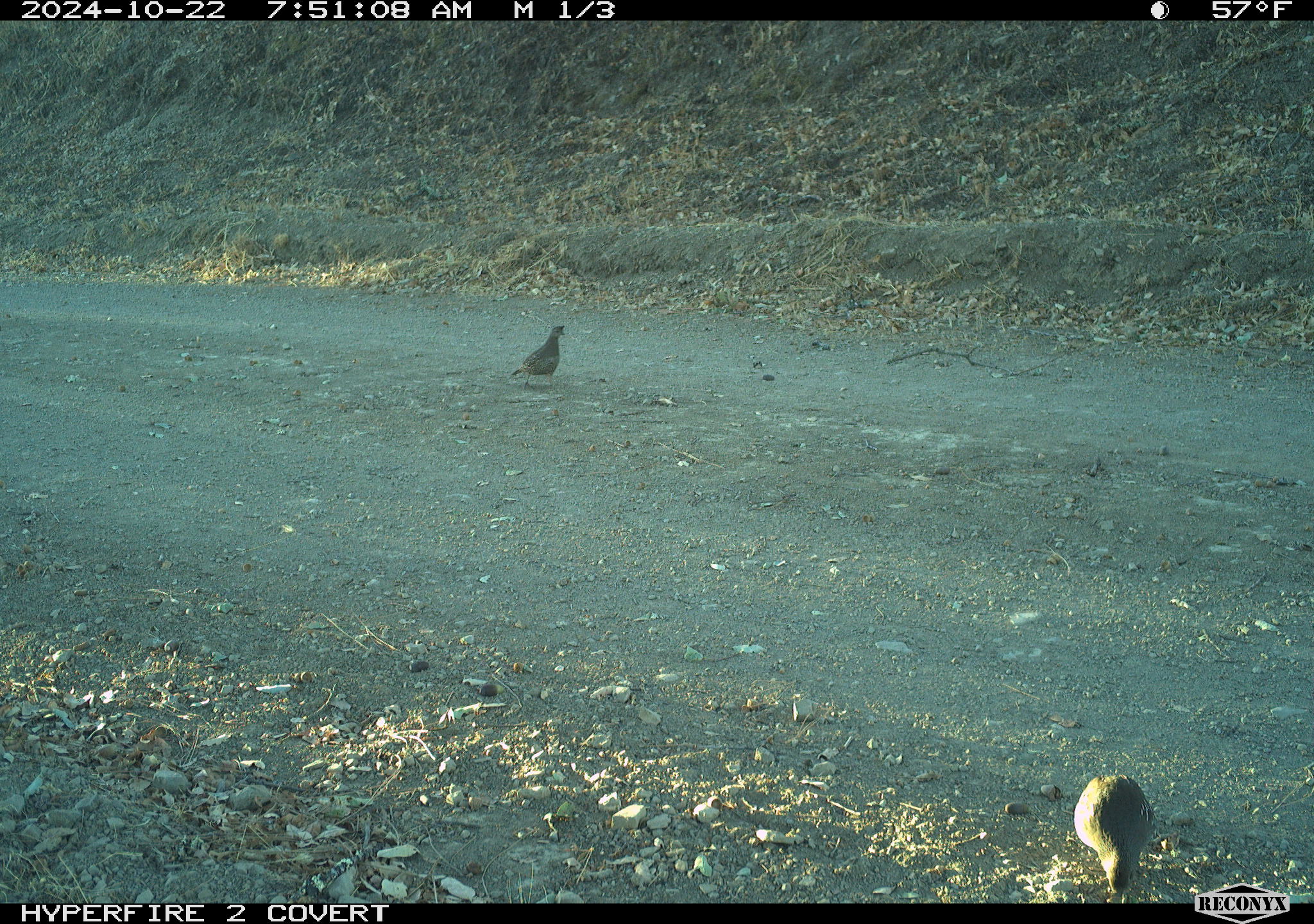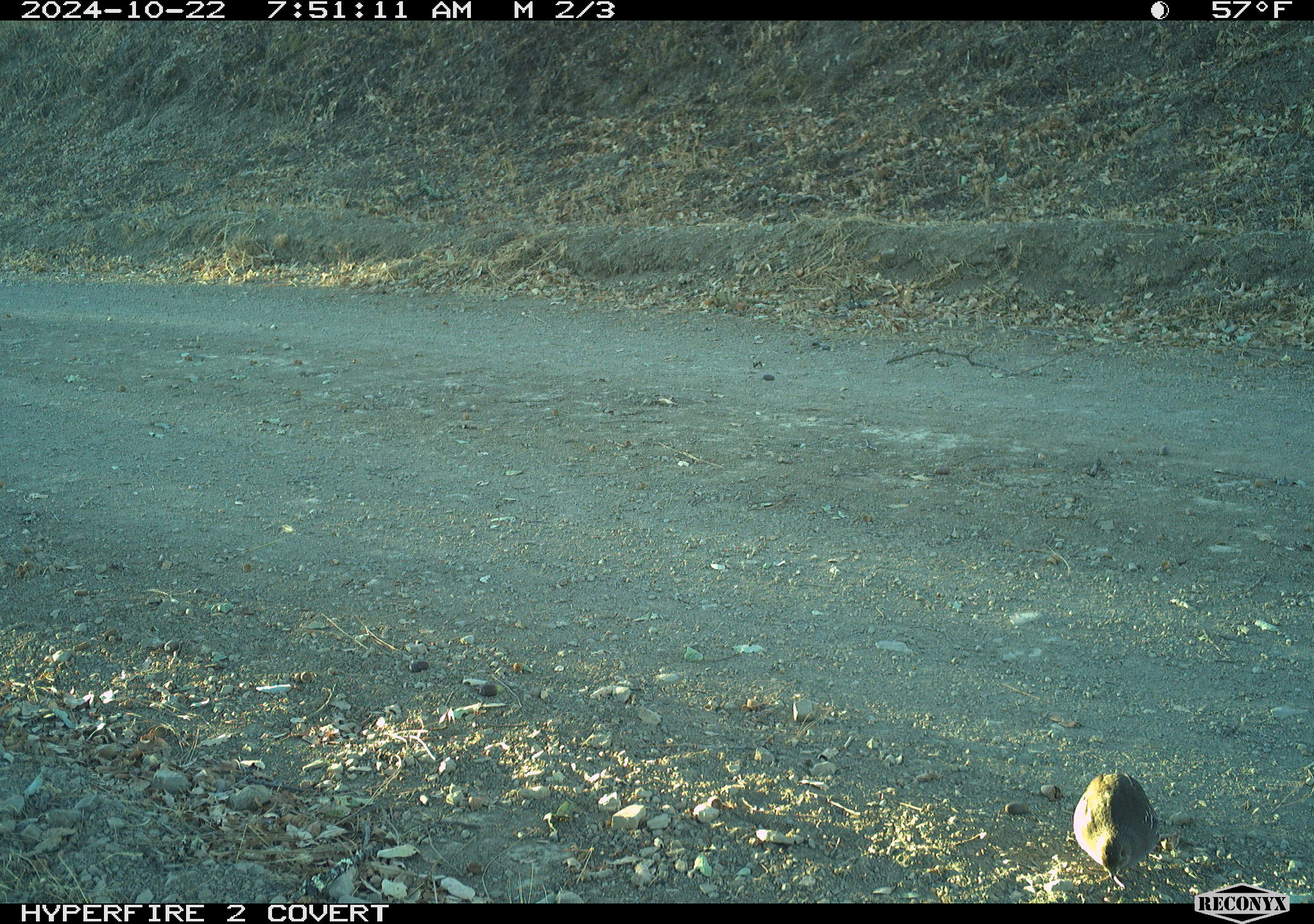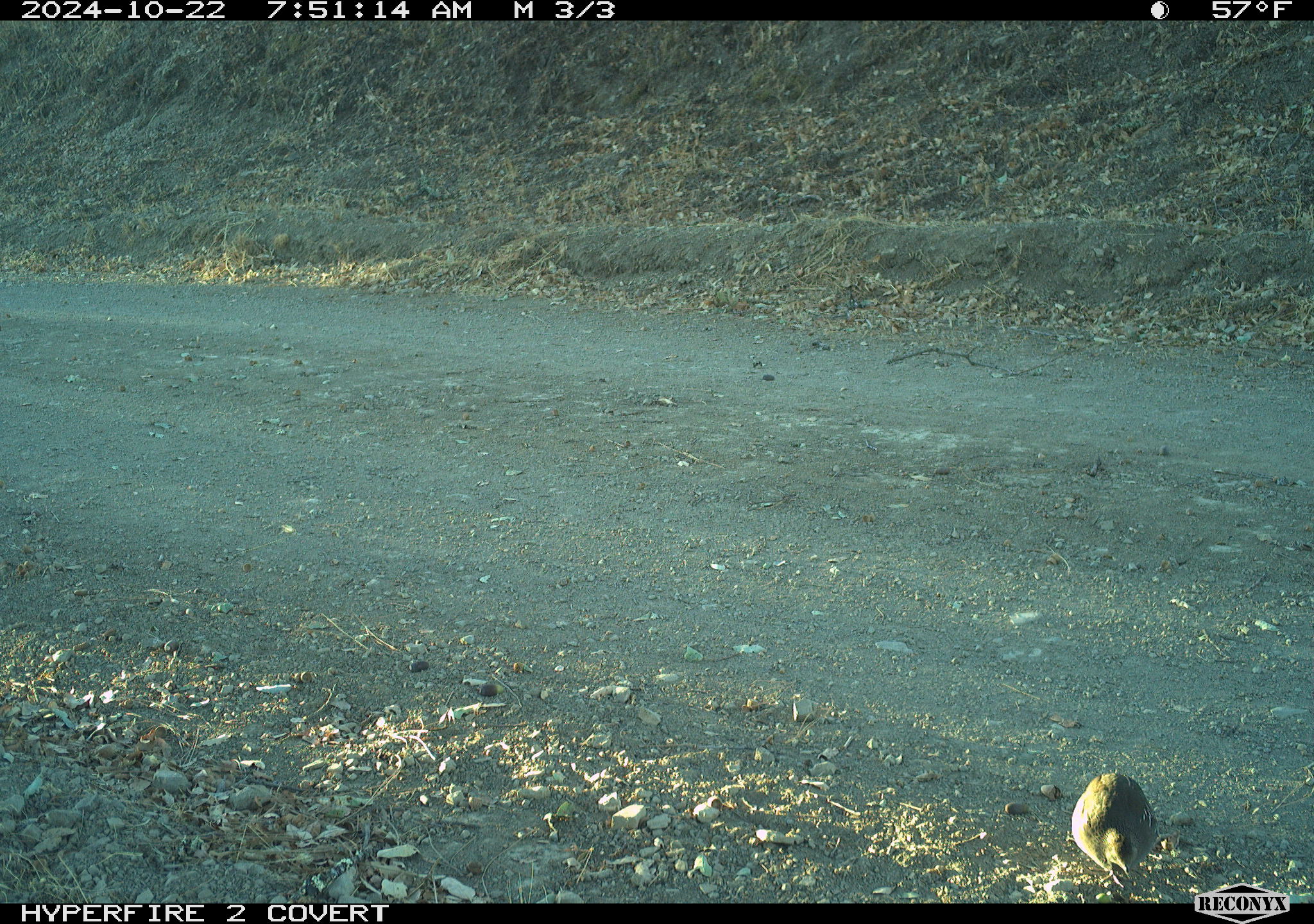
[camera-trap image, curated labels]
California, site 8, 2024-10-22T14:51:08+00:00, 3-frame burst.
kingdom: Animalia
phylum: Chordata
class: Aves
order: Galliformes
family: Odontophoridae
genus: Callipepla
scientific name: Callipepla californica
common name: california quail